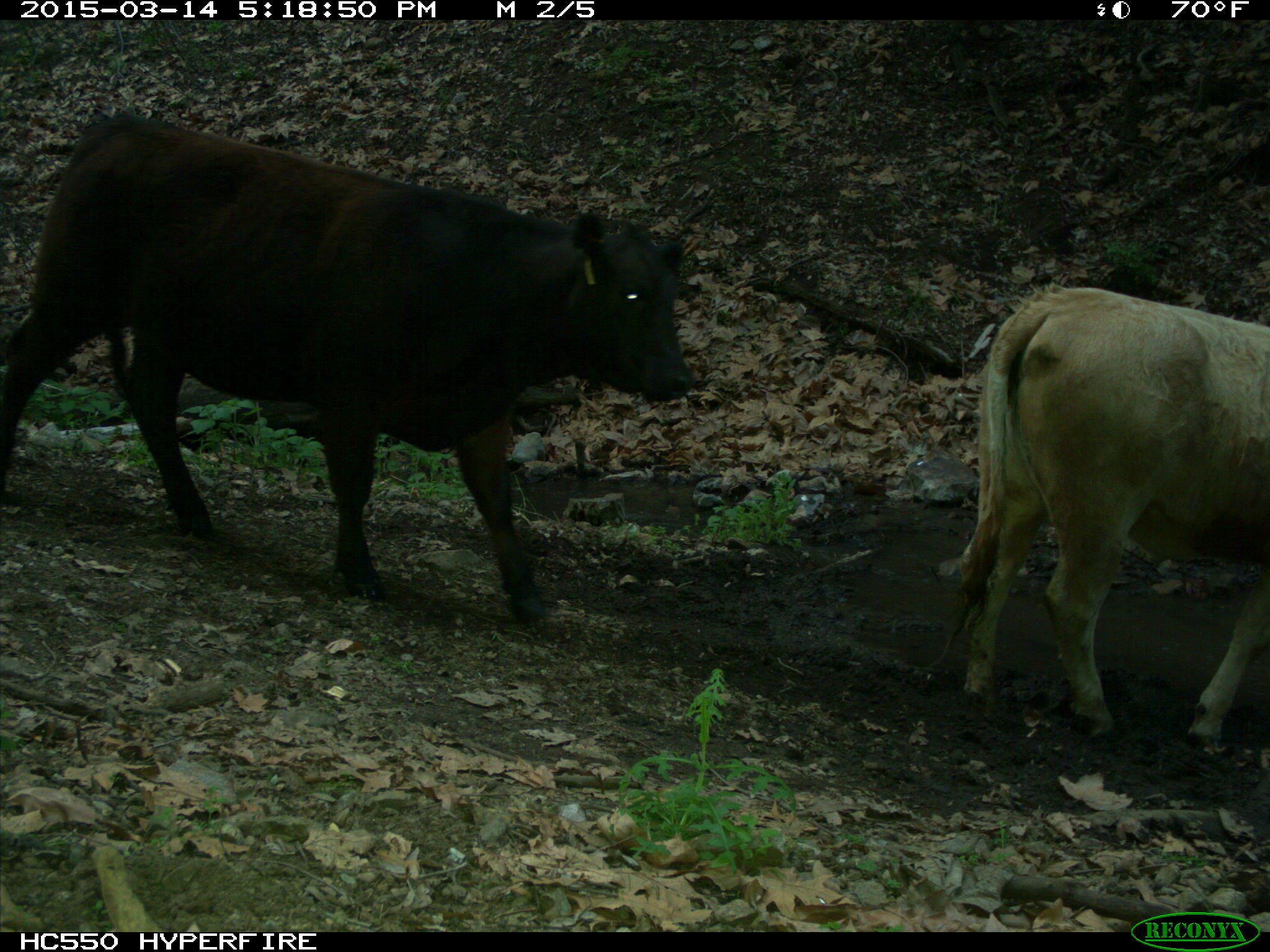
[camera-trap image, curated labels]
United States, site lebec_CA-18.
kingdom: Animalia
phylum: Chordata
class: Mammalia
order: Artiodactyla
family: Bovidae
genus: Bos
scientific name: Bos taurus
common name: domestic cow